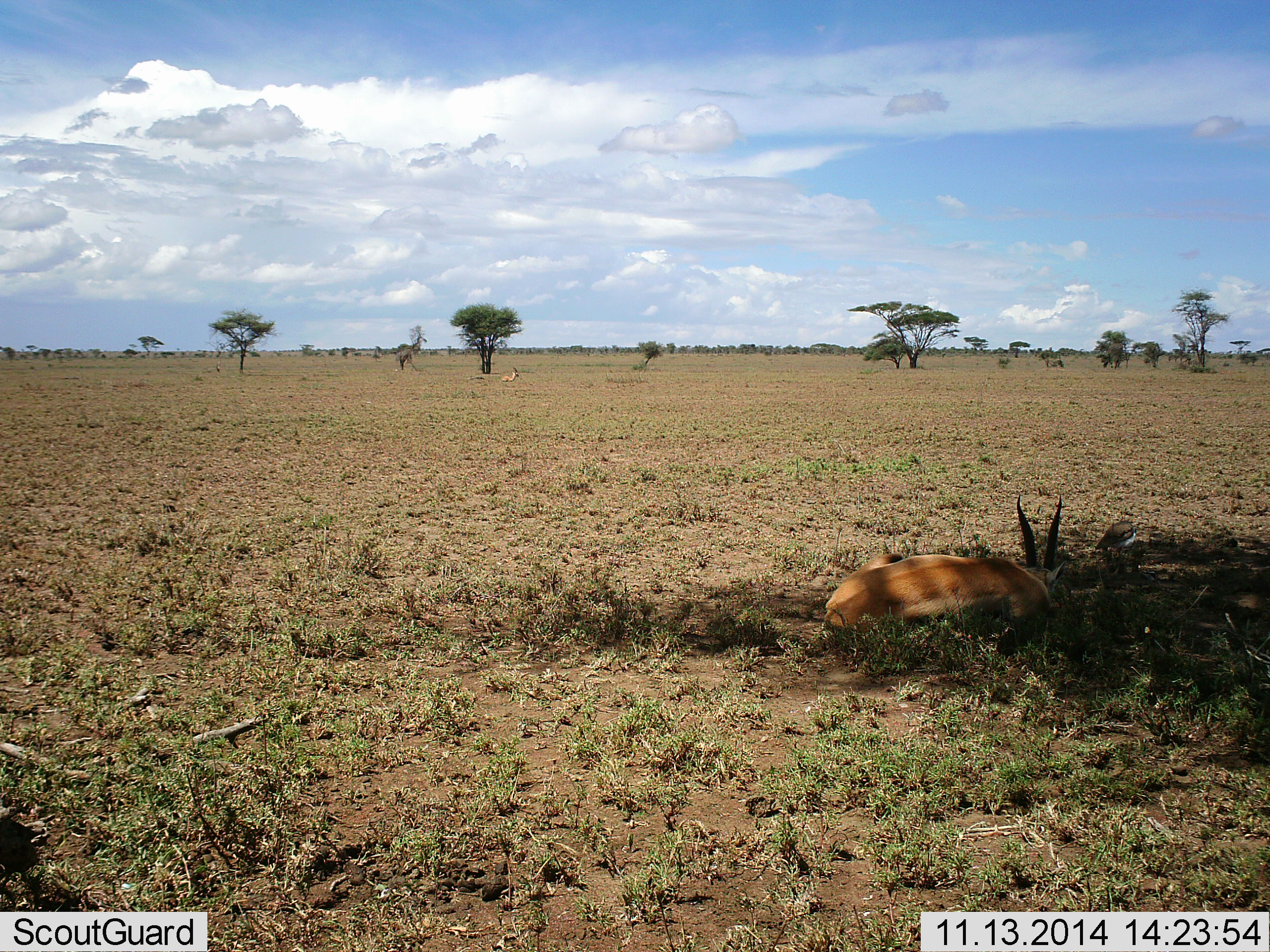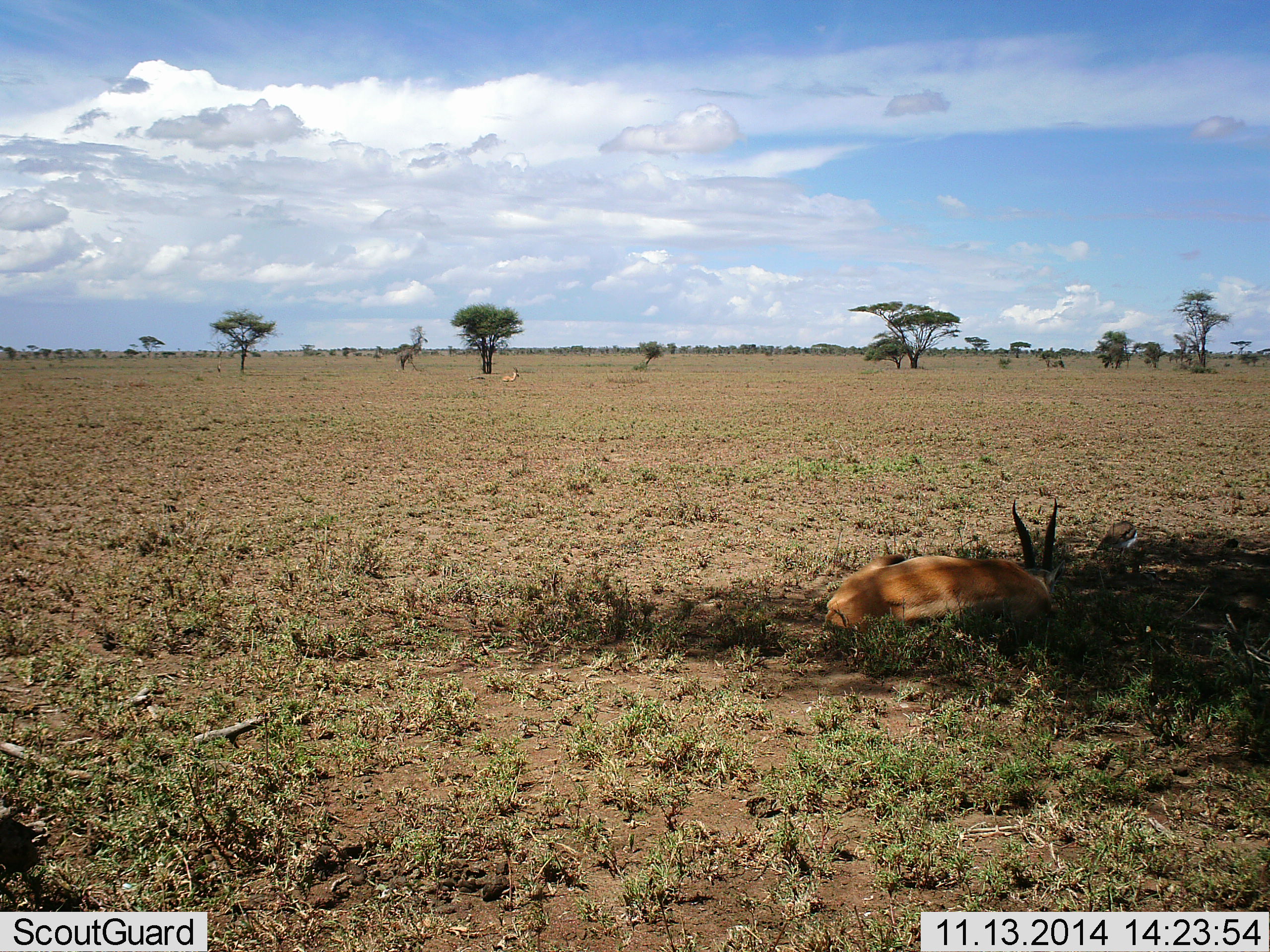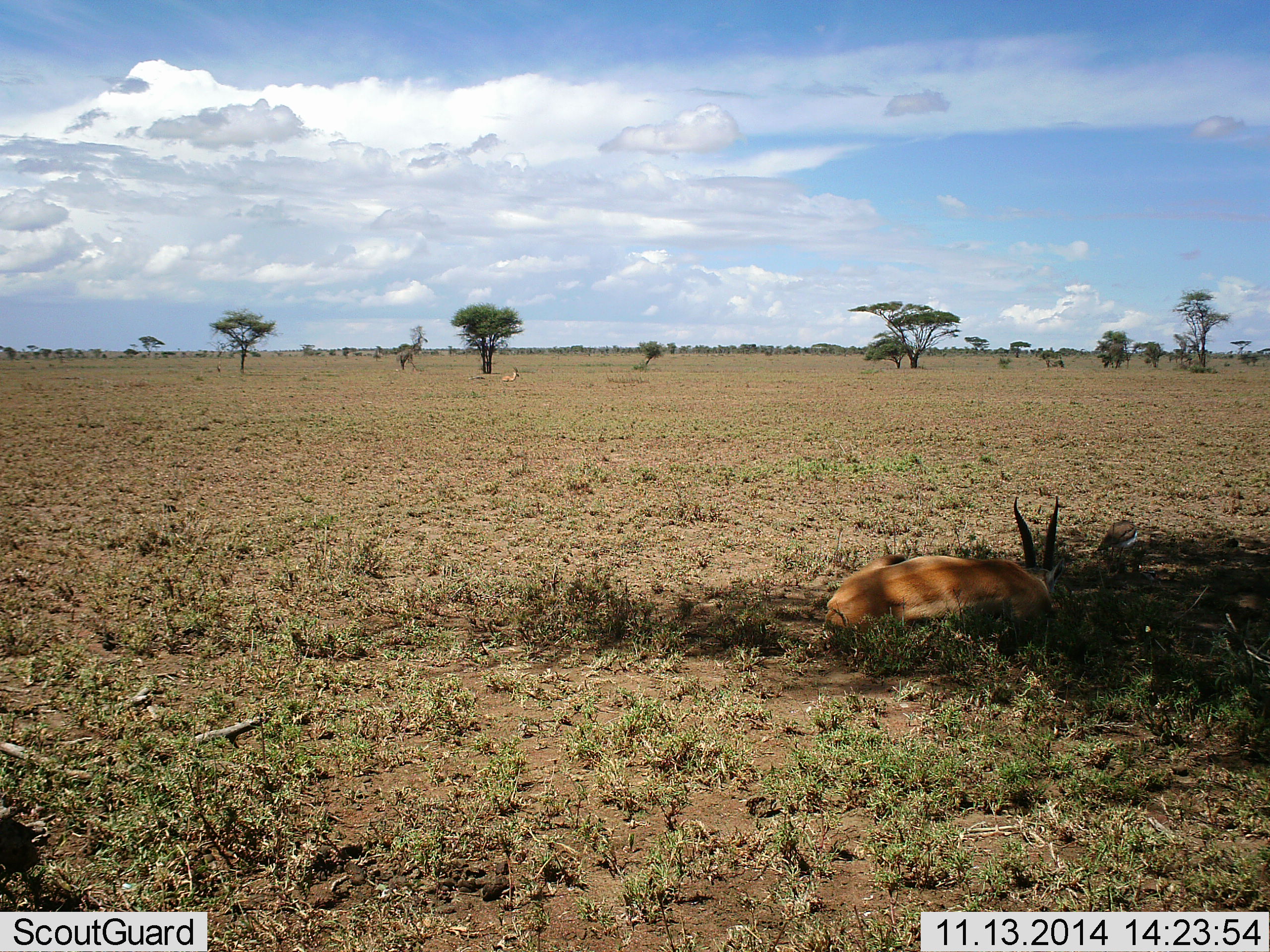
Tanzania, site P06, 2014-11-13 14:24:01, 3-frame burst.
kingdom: Animalia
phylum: Chordata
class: Mammalia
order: Artiodactyla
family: Bovidae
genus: Eudorcas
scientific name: Eudorcas thomsonii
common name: thomson's gazelle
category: gazellethomsons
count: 1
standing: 10%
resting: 100%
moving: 0%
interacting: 0%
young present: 0%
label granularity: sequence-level